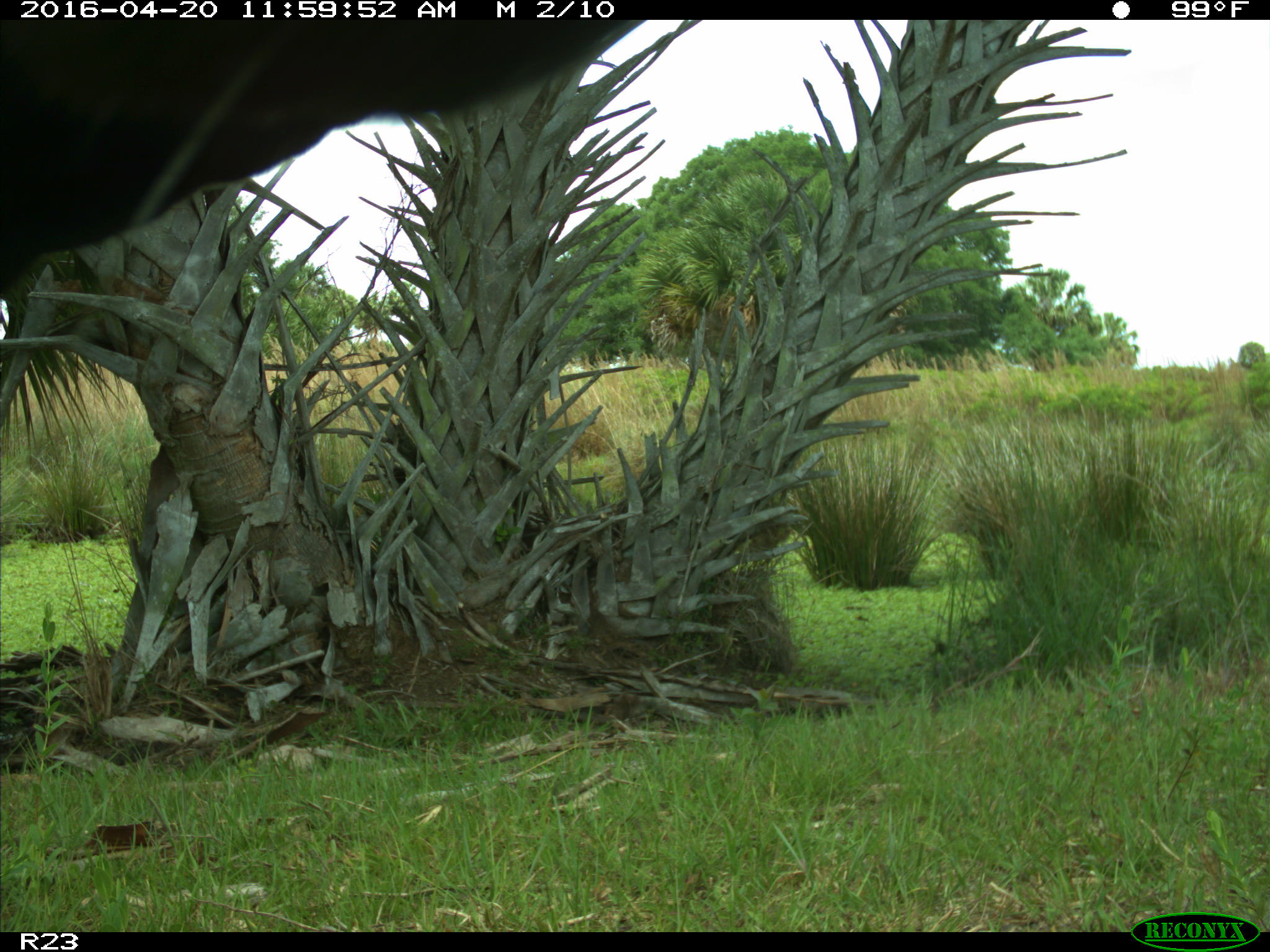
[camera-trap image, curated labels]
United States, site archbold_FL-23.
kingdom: Animalia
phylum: Chordata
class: Mammalia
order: Artiodactyla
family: Bovidae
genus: Bos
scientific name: Bos taurus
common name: domestic cow